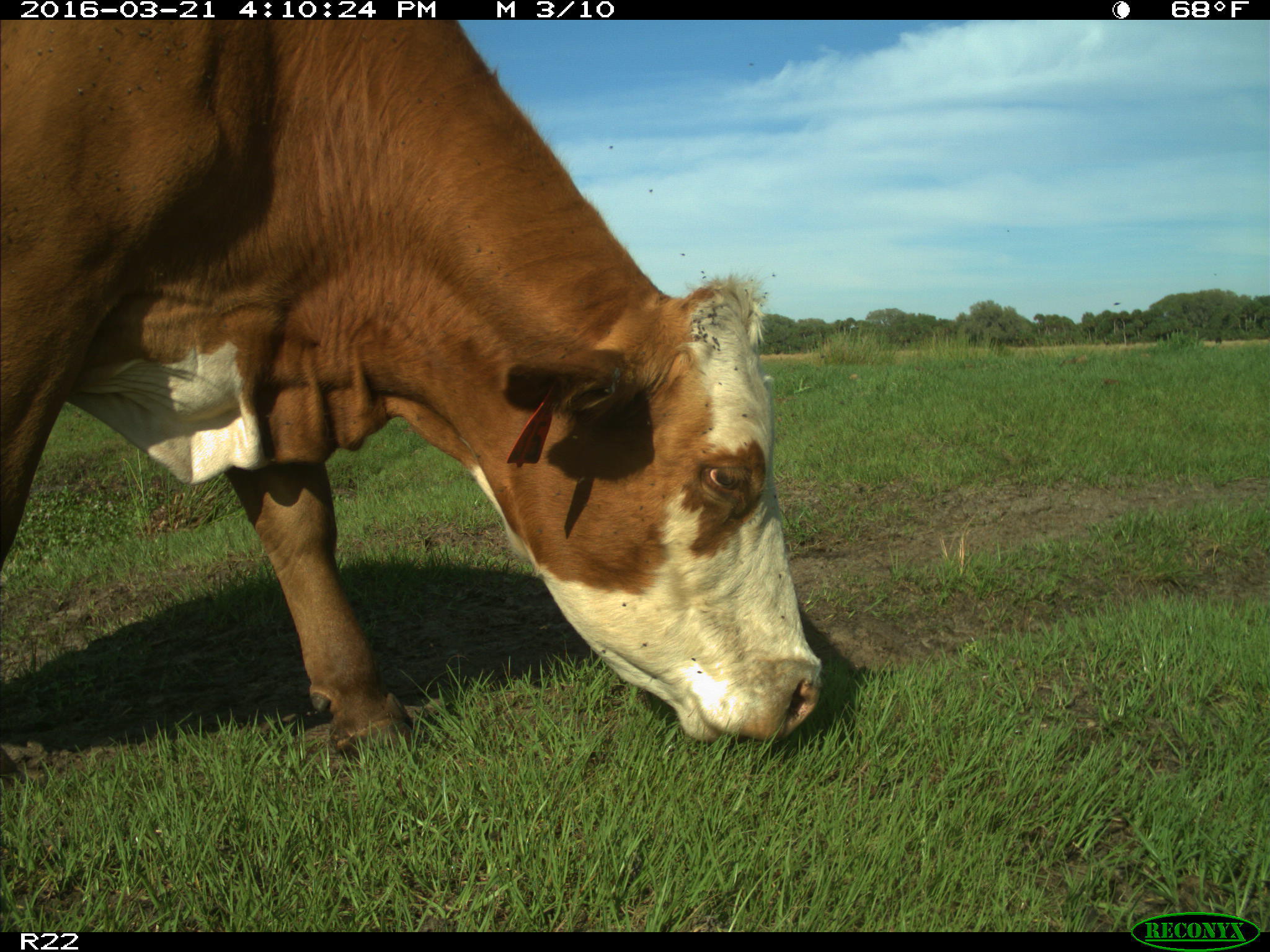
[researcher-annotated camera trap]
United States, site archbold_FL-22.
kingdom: Animalia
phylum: Chordata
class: Mammalia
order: Artiodactyla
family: Bovidae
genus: Bos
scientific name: Bos taurus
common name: domestic cow